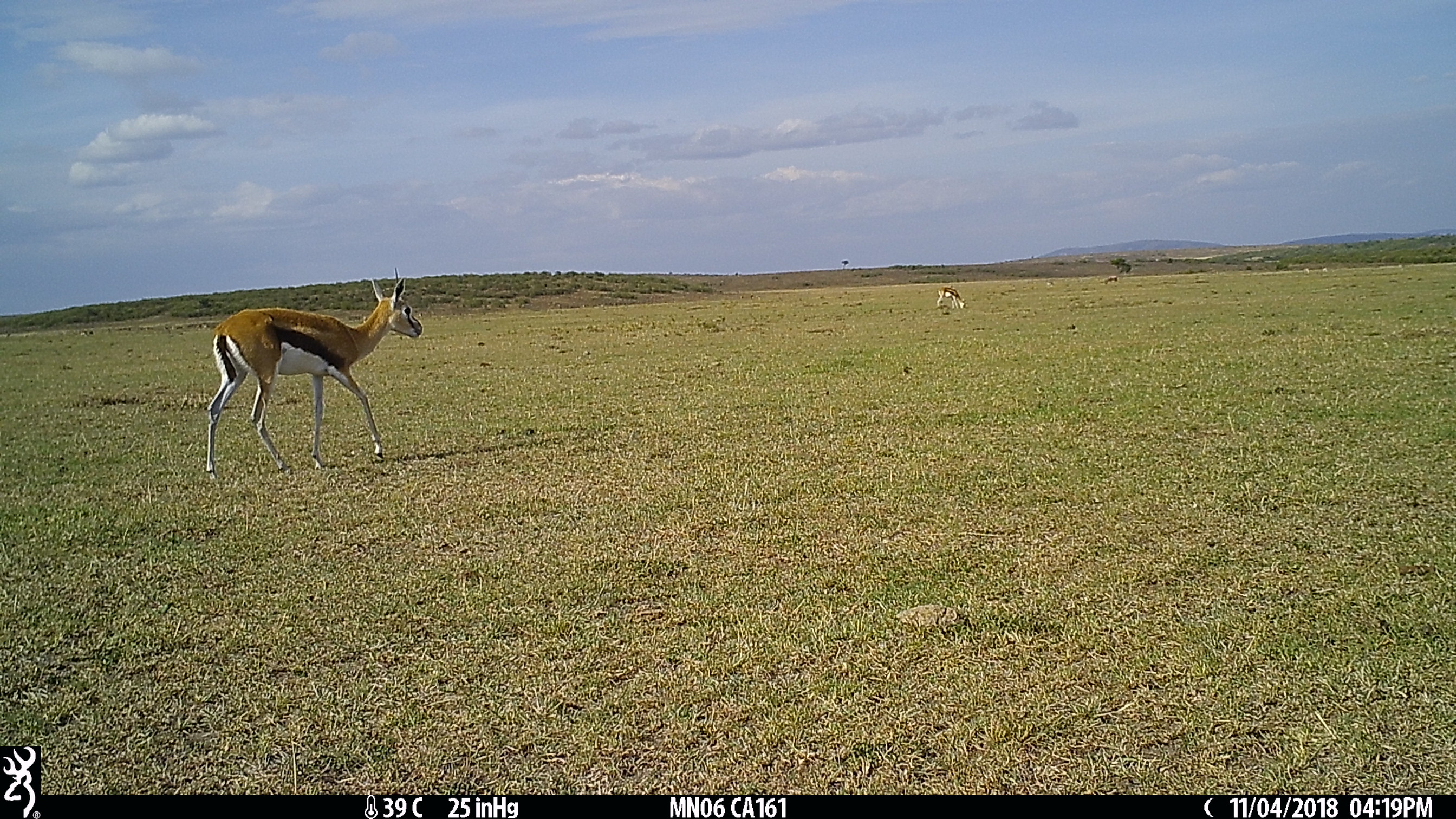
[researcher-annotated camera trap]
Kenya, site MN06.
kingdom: Animalia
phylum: Chordata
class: Mammalia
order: Artiodactyla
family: Bovidae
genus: Eudorcas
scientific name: Eudorcas thomsonii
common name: thomon's gazelle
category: gazelle thomsons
Gazelle thomsons (thomon's gazelle) (Eudorcas thomsonii).